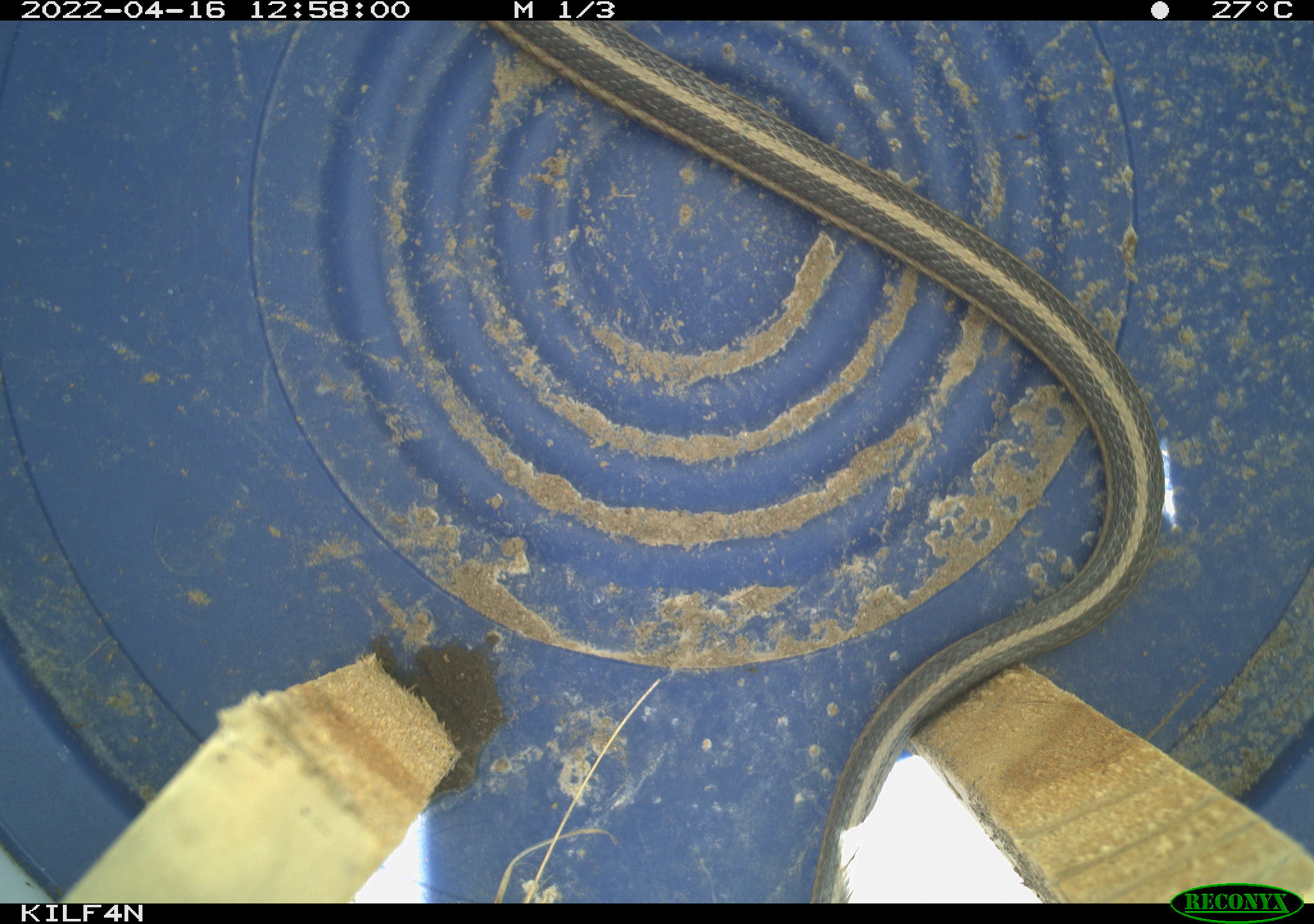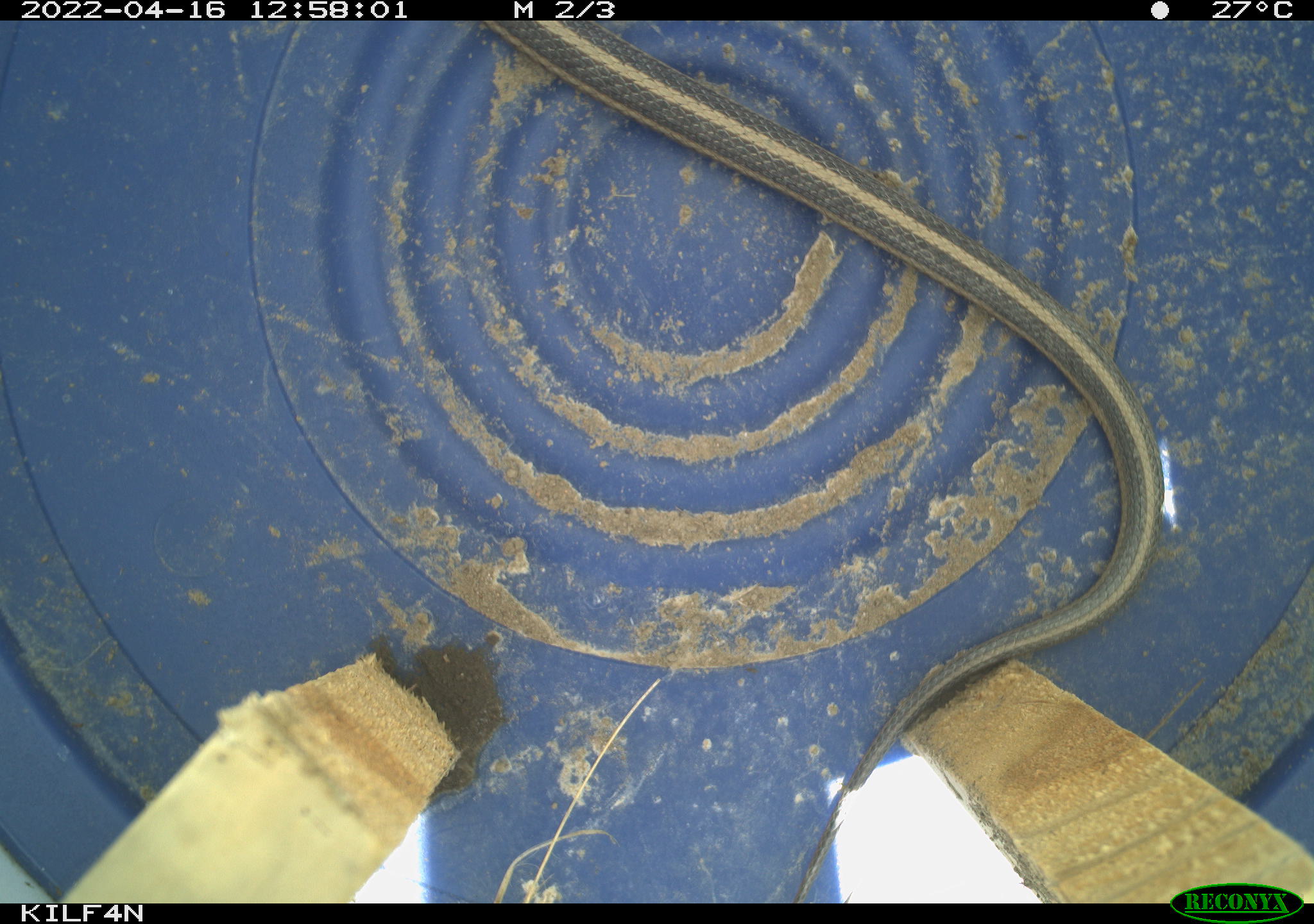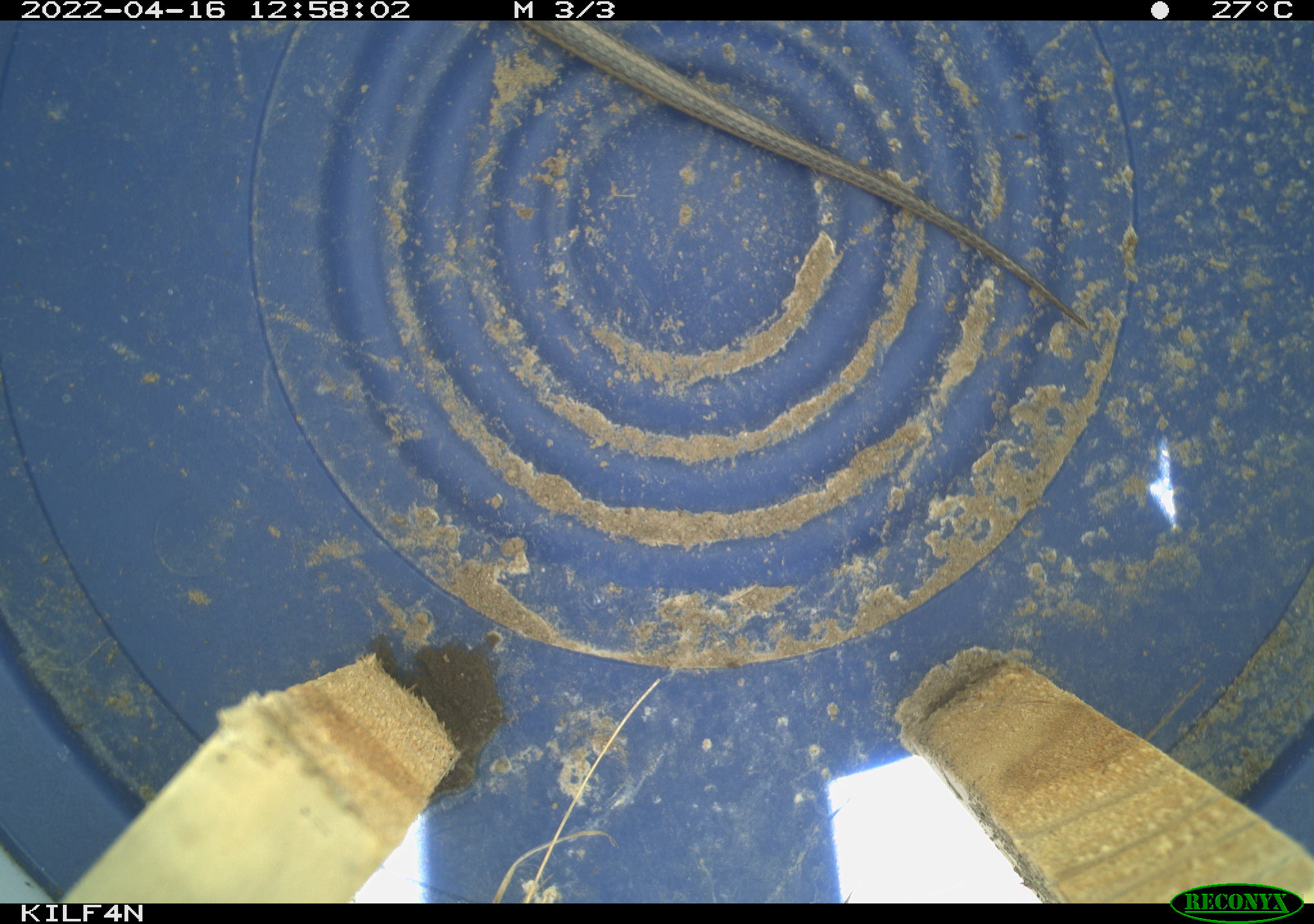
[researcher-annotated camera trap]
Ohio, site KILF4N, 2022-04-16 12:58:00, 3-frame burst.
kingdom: Animalia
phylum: Chordata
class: Reptilia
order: Squamata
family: Colubridae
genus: Thamnophis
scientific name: Thamnophis sirtalis sirtalis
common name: eastern gartersnake